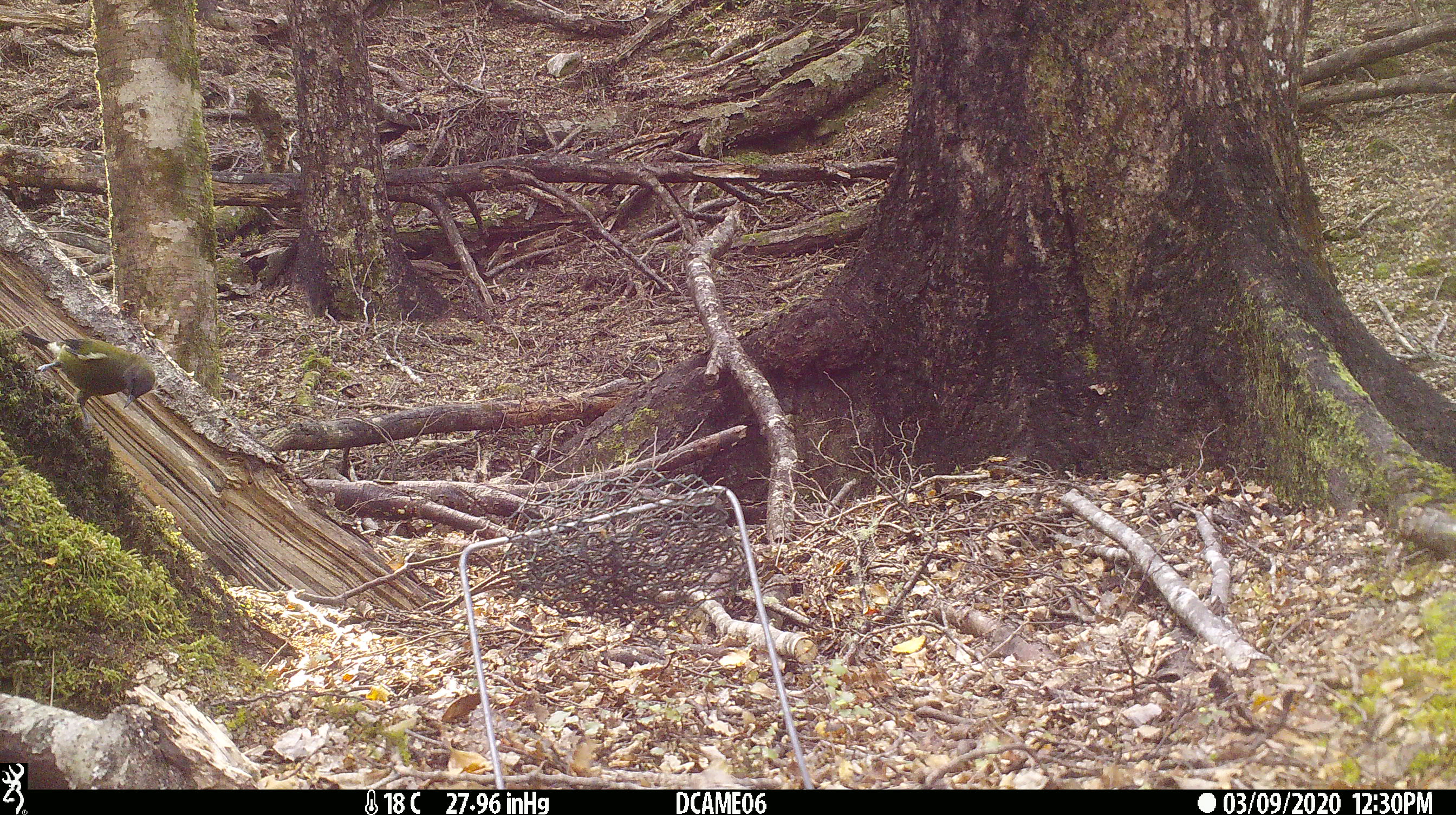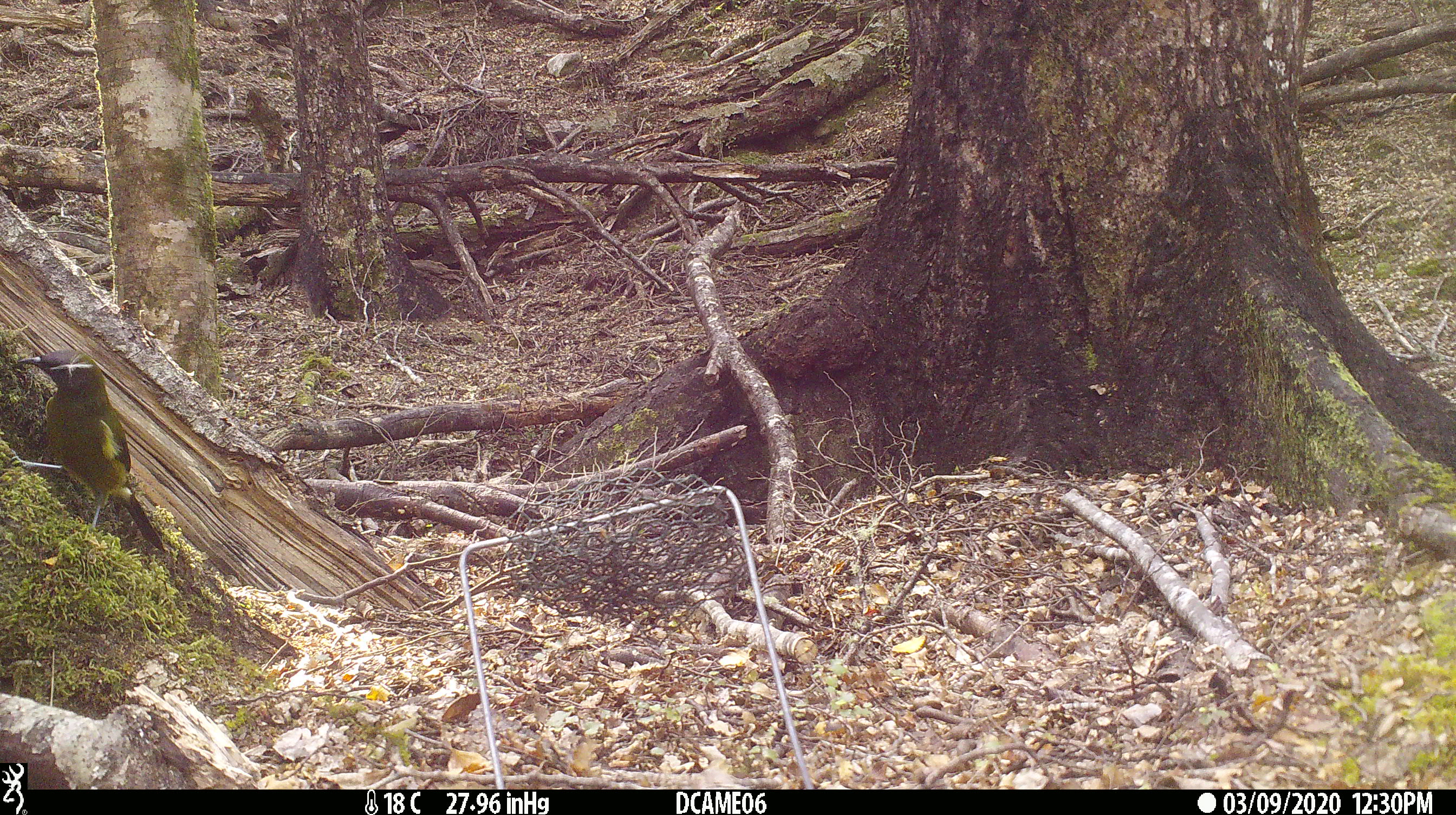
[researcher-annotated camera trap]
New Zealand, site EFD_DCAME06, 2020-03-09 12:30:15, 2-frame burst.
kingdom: Animalia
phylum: Chordata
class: Aves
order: Passeriformes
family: Meliphagidae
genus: Anthornis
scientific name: Anthornis melanura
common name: new zealand bellbird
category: bellbird